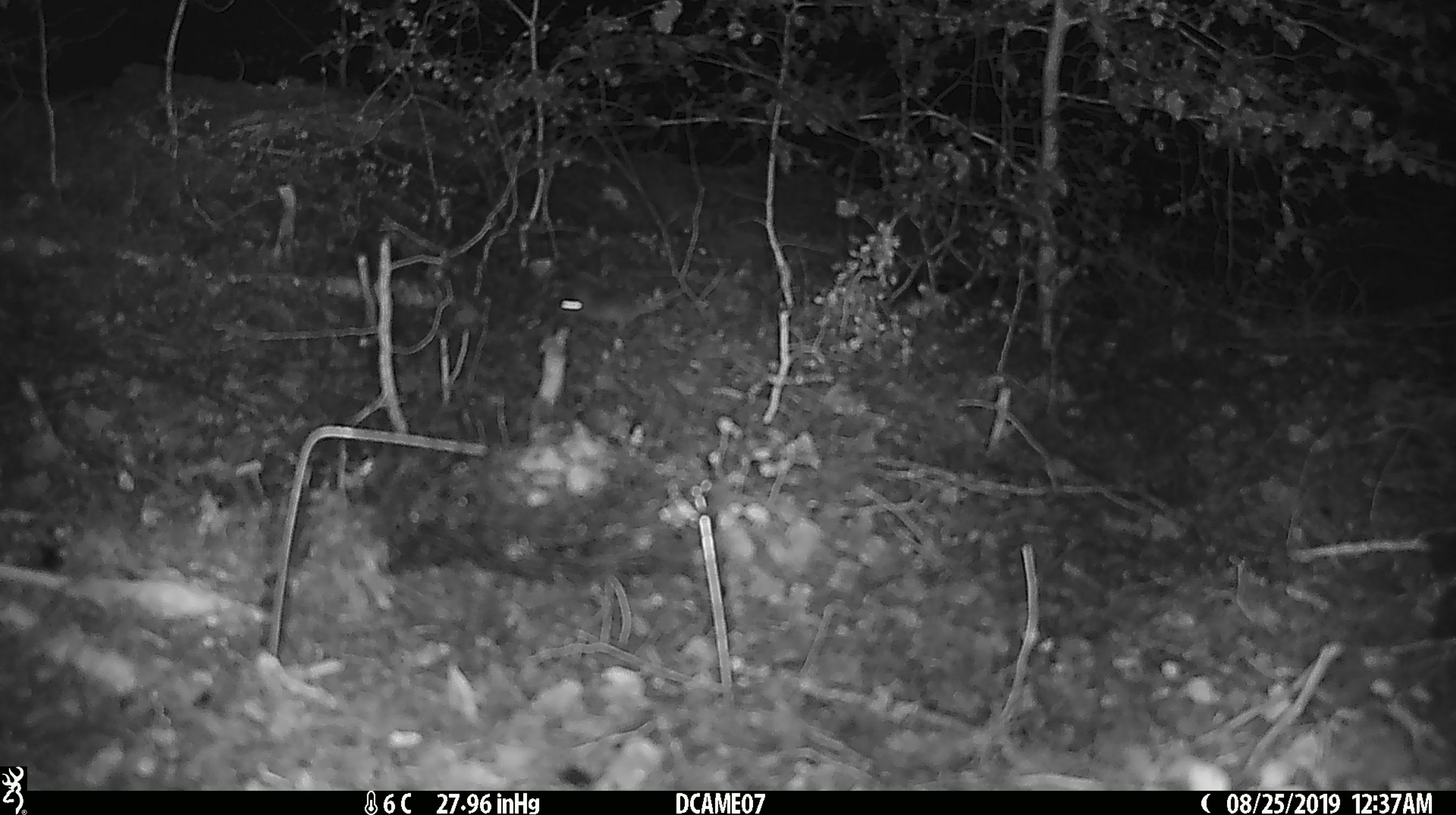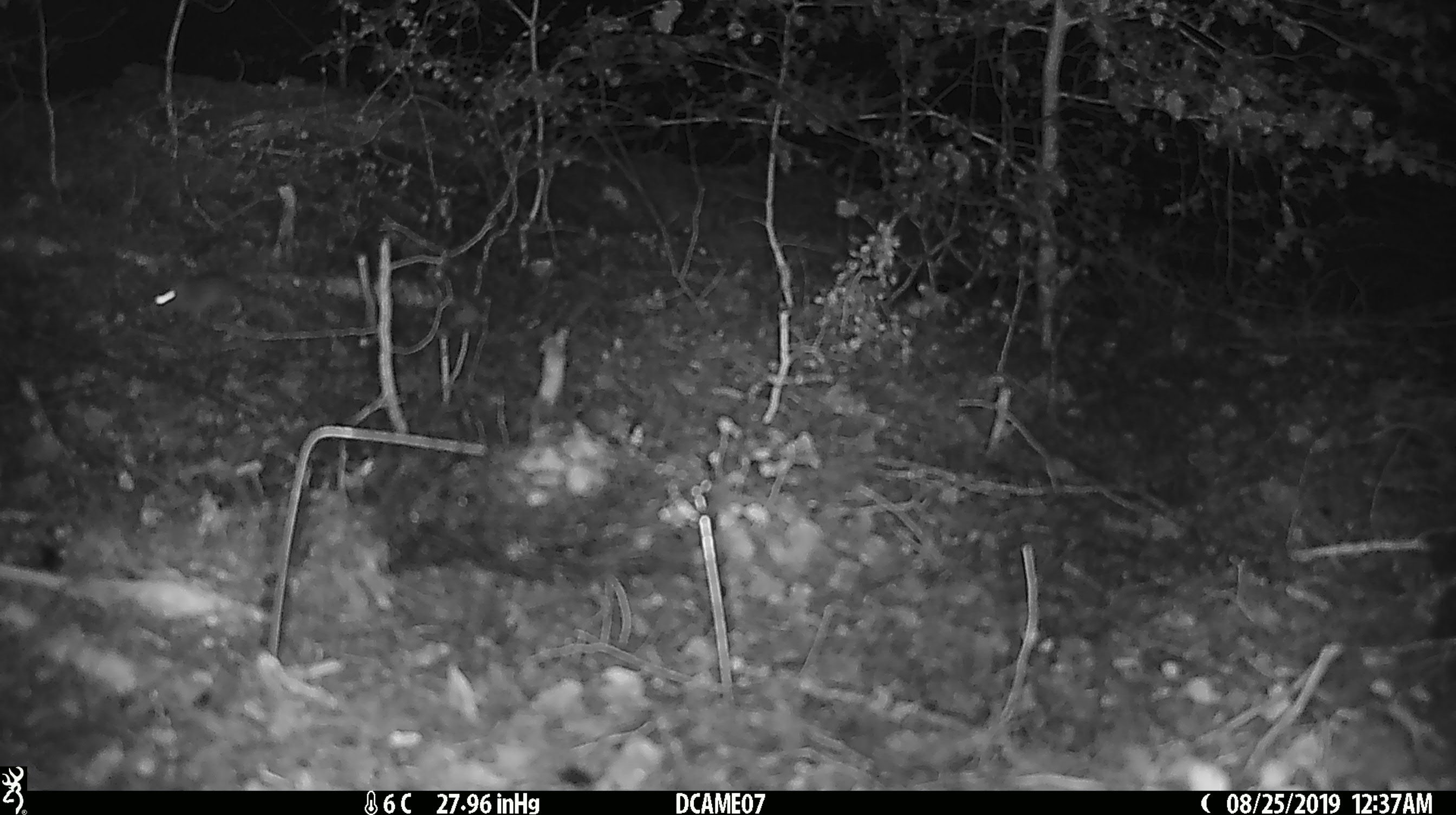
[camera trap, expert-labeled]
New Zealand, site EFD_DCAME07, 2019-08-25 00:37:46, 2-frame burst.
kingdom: Animalia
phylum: Chordata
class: Mammalia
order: Rodentia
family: Muridae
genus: Mus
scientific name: Mus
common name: mouse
Mouse (Mus).